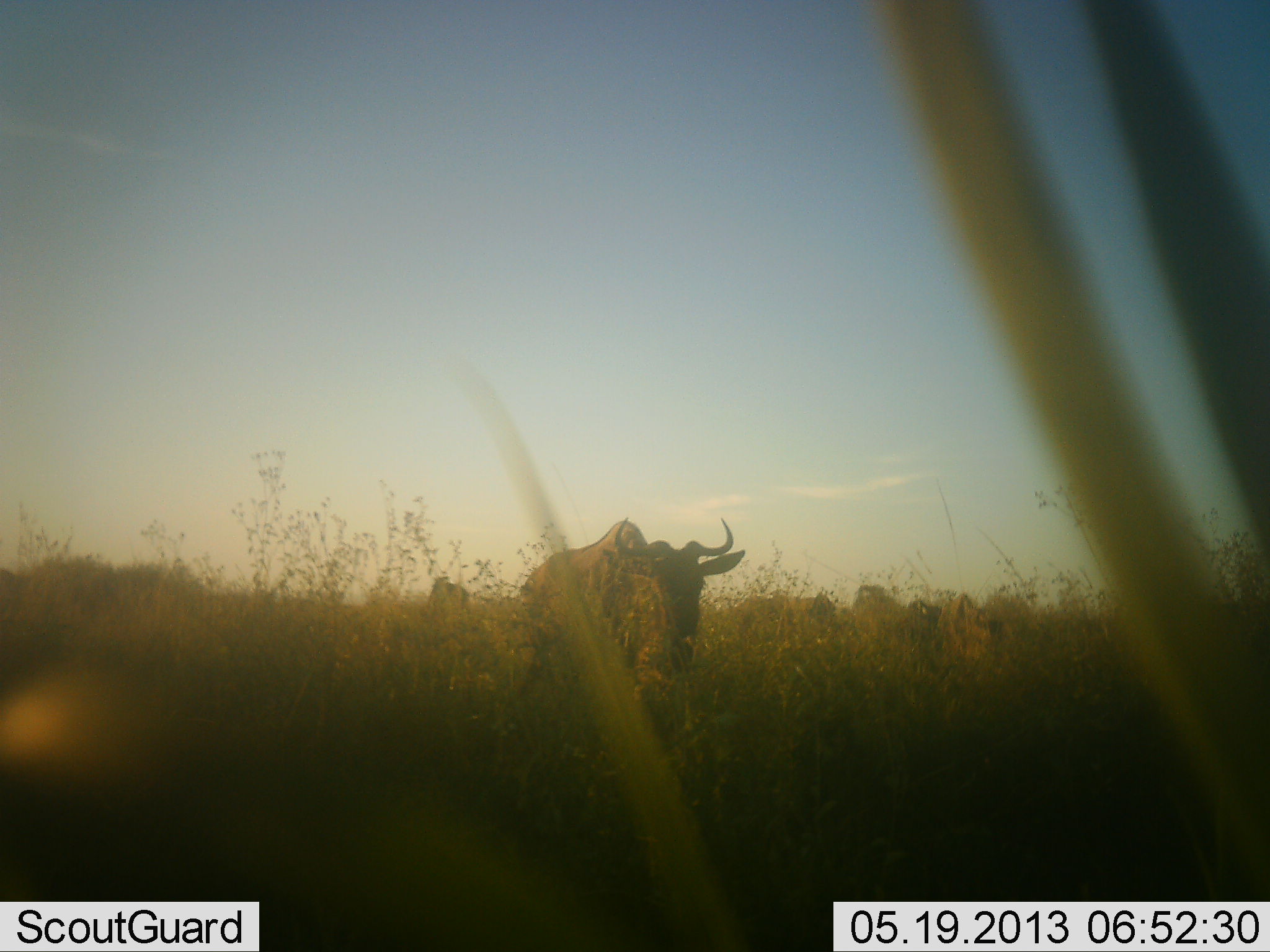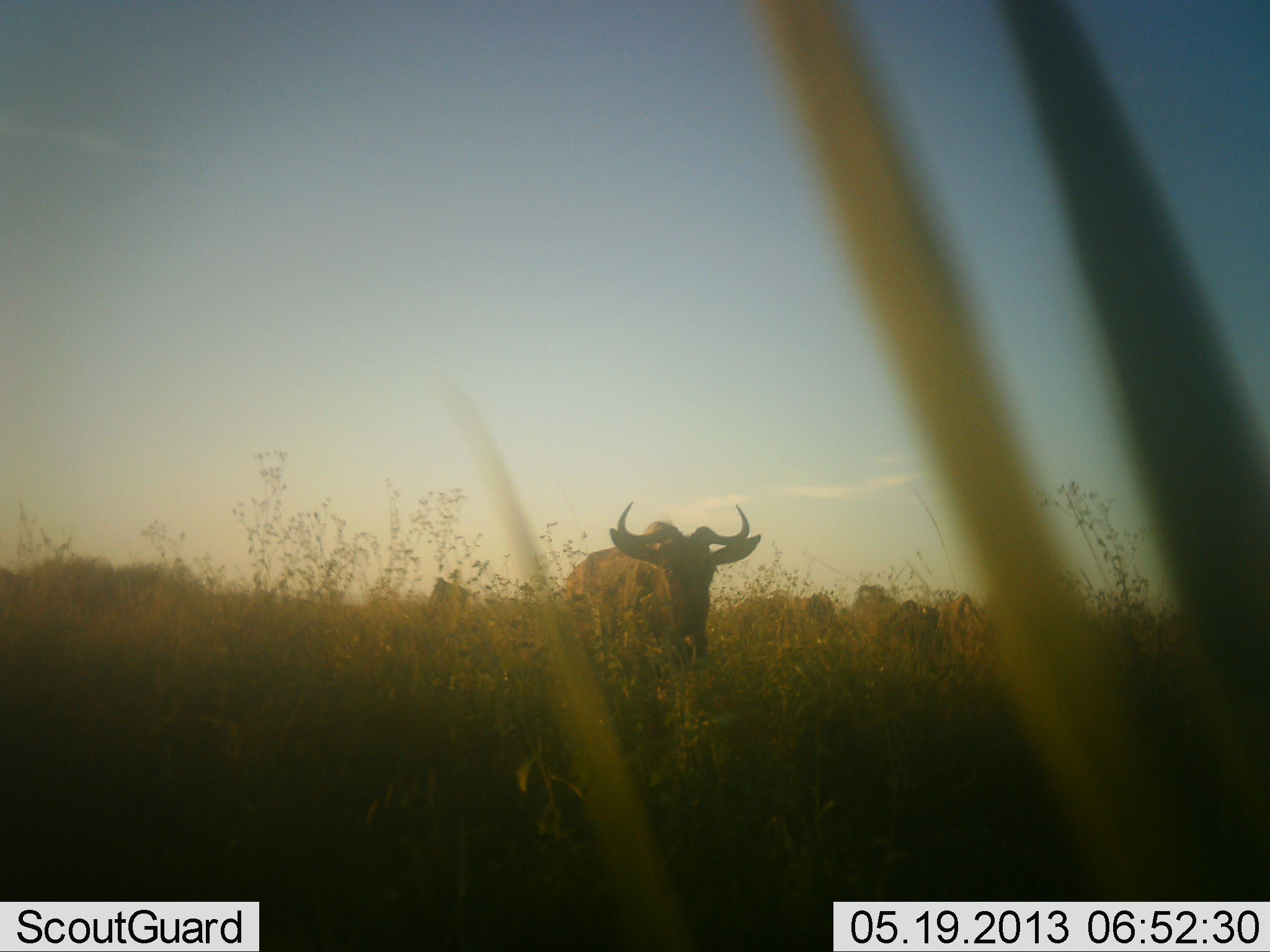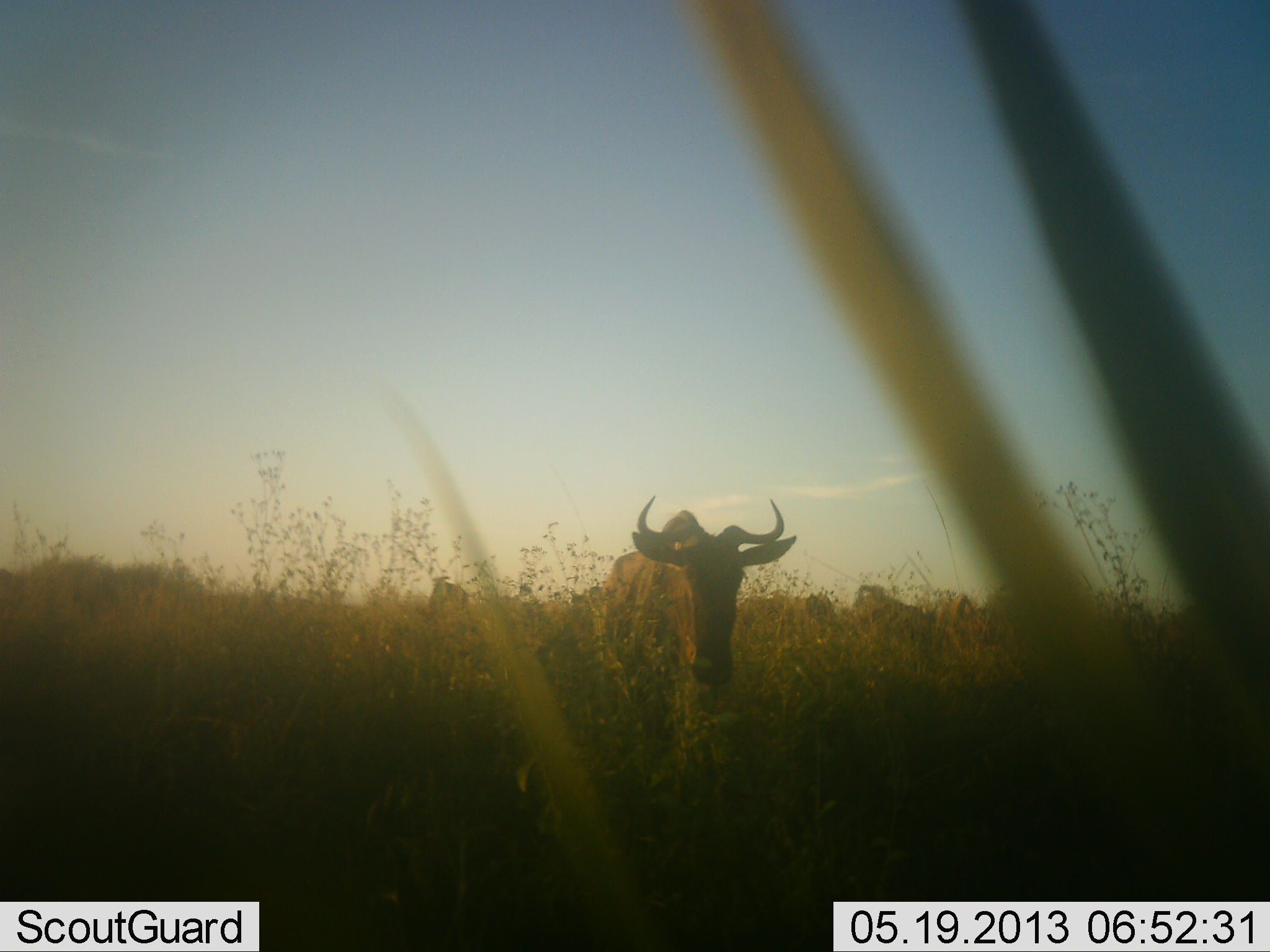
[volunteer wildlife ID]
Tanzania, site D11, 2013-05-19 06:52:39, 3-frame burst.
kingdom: Animalia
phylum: Chordata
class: Mammalia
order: Artiodactyla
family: Bovidae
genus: Connochaetes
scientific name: Connochaetes taurinus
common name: blue wildebeest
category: wildebeest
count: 5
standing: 74%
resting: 5%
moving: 58%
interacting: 0%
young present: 0%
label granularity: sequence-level